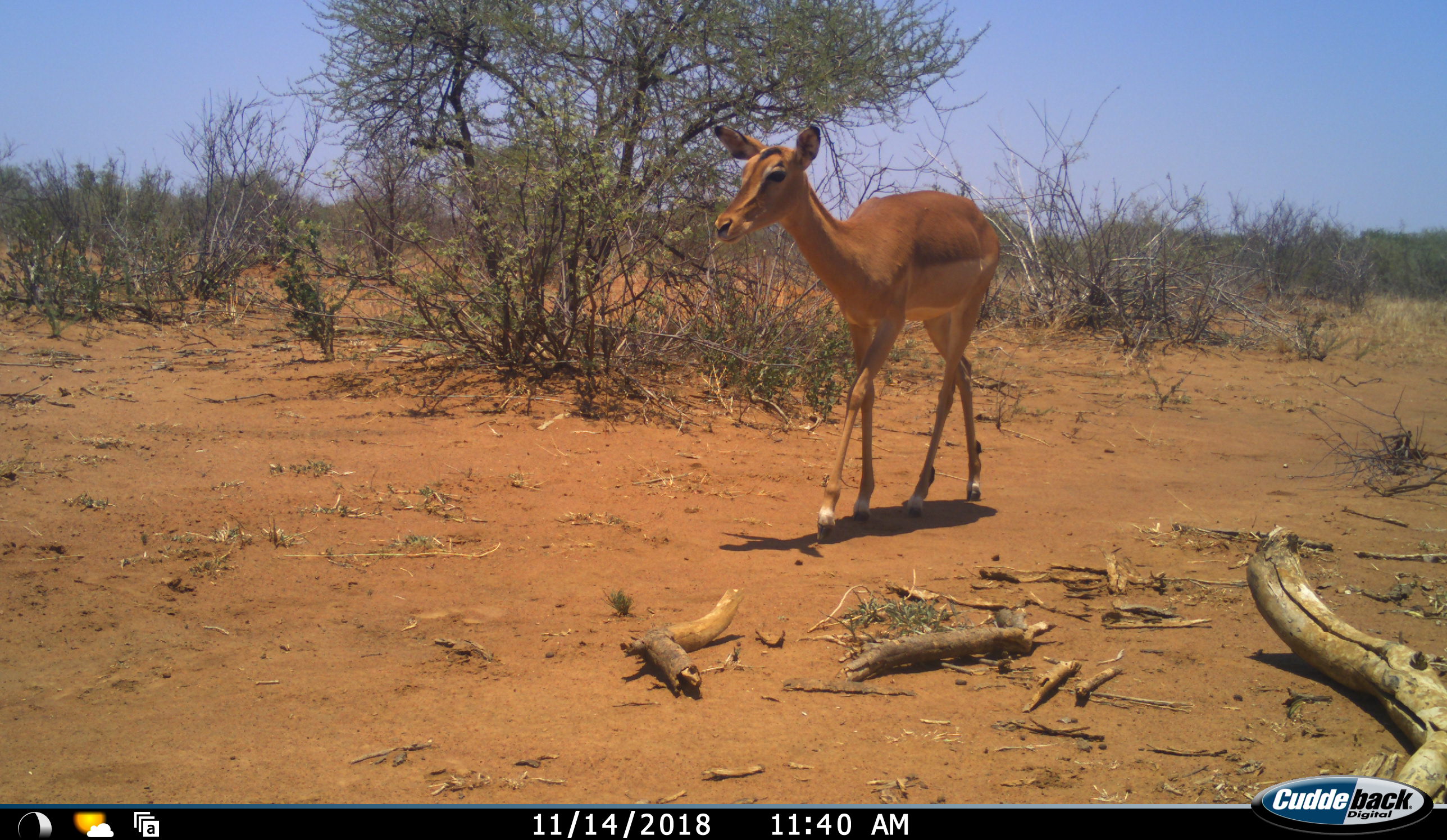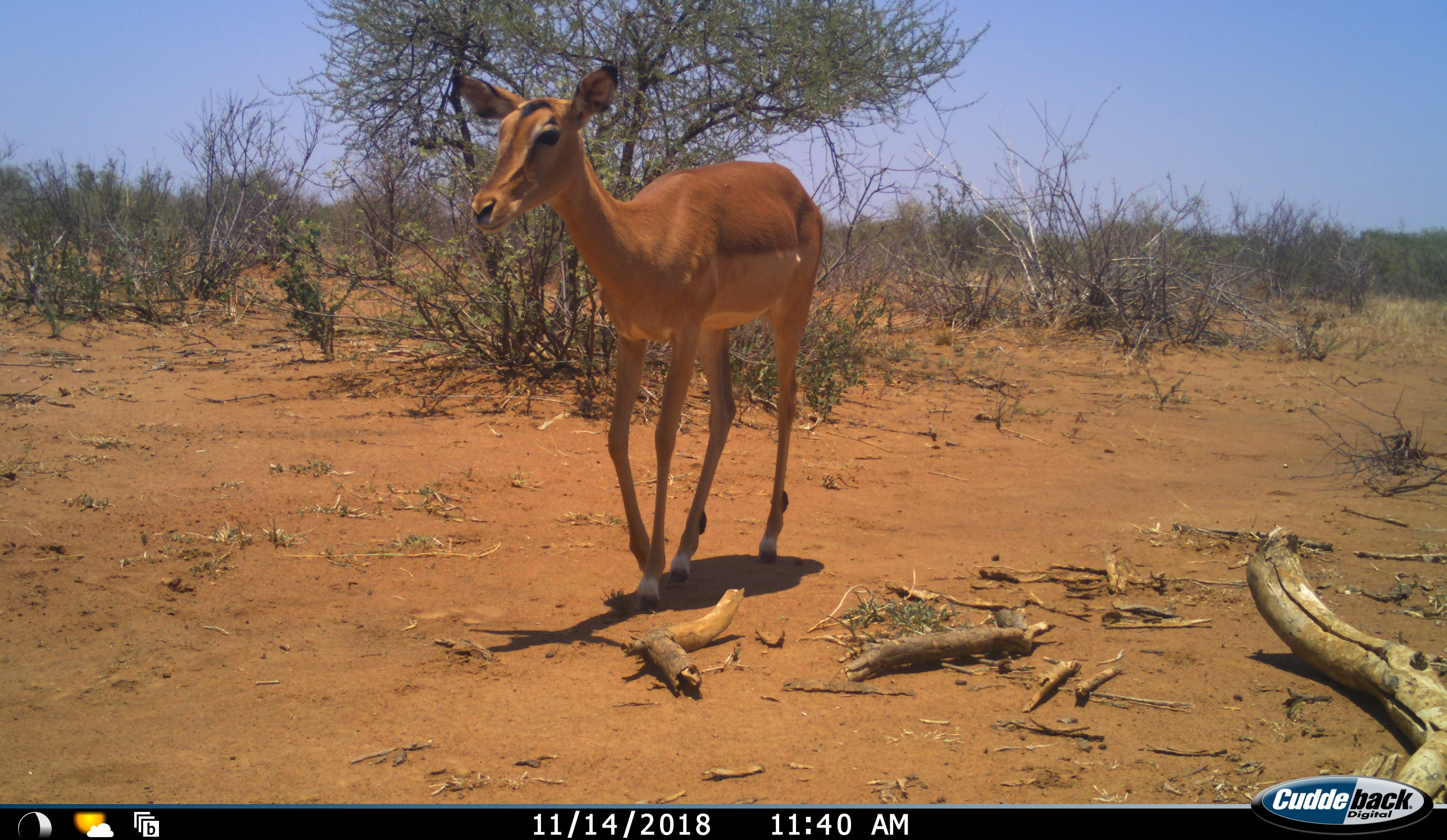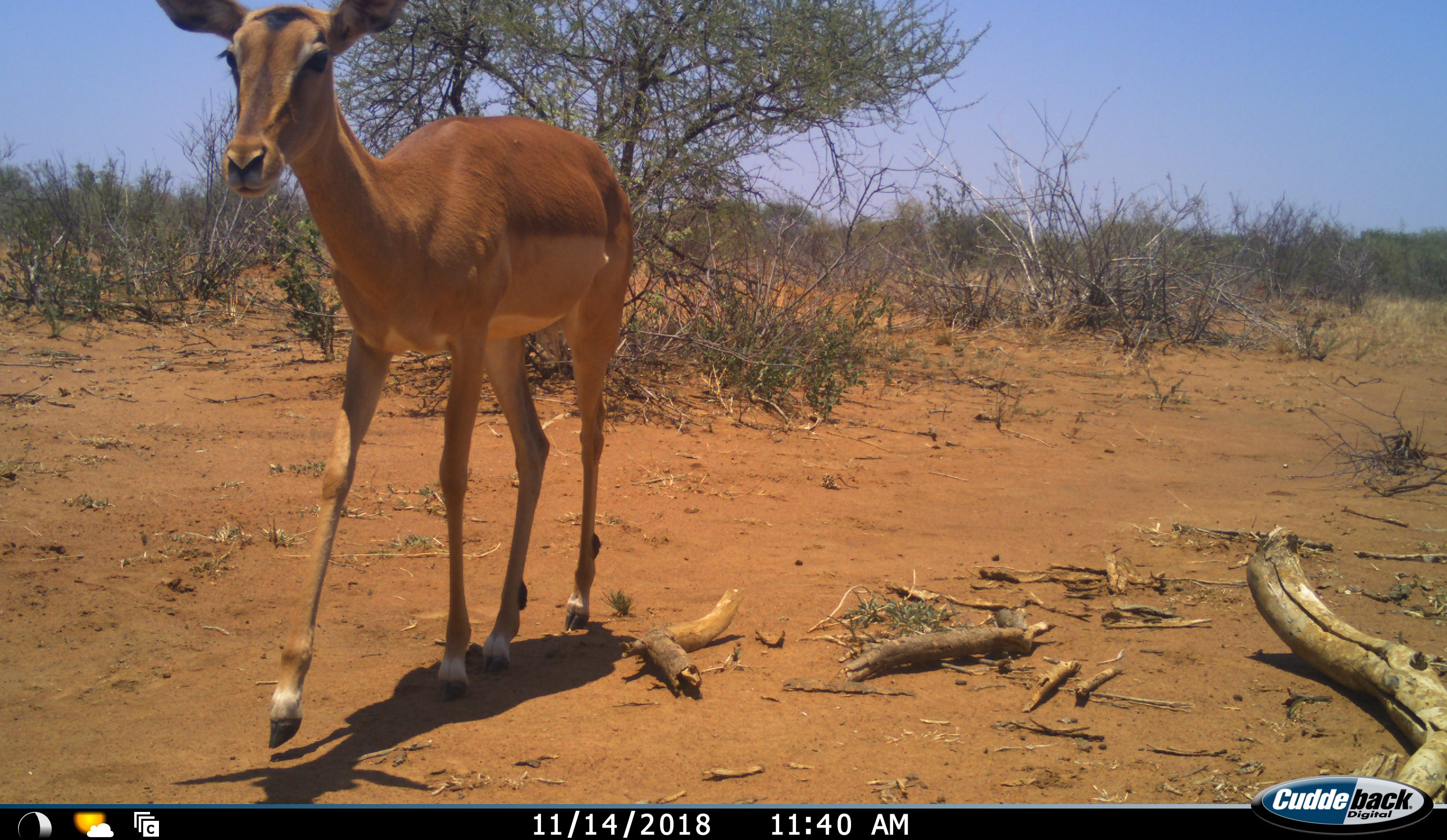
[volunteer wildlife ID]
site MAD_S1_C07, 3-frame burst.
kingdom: Animalia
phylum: Chordata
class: Mammalia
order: Artiodactyla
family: Bovidae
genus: Aepyceros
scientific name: Aepyceros melampus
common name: impala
Impala (Aepyceros melampus), count 1. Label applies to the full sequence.